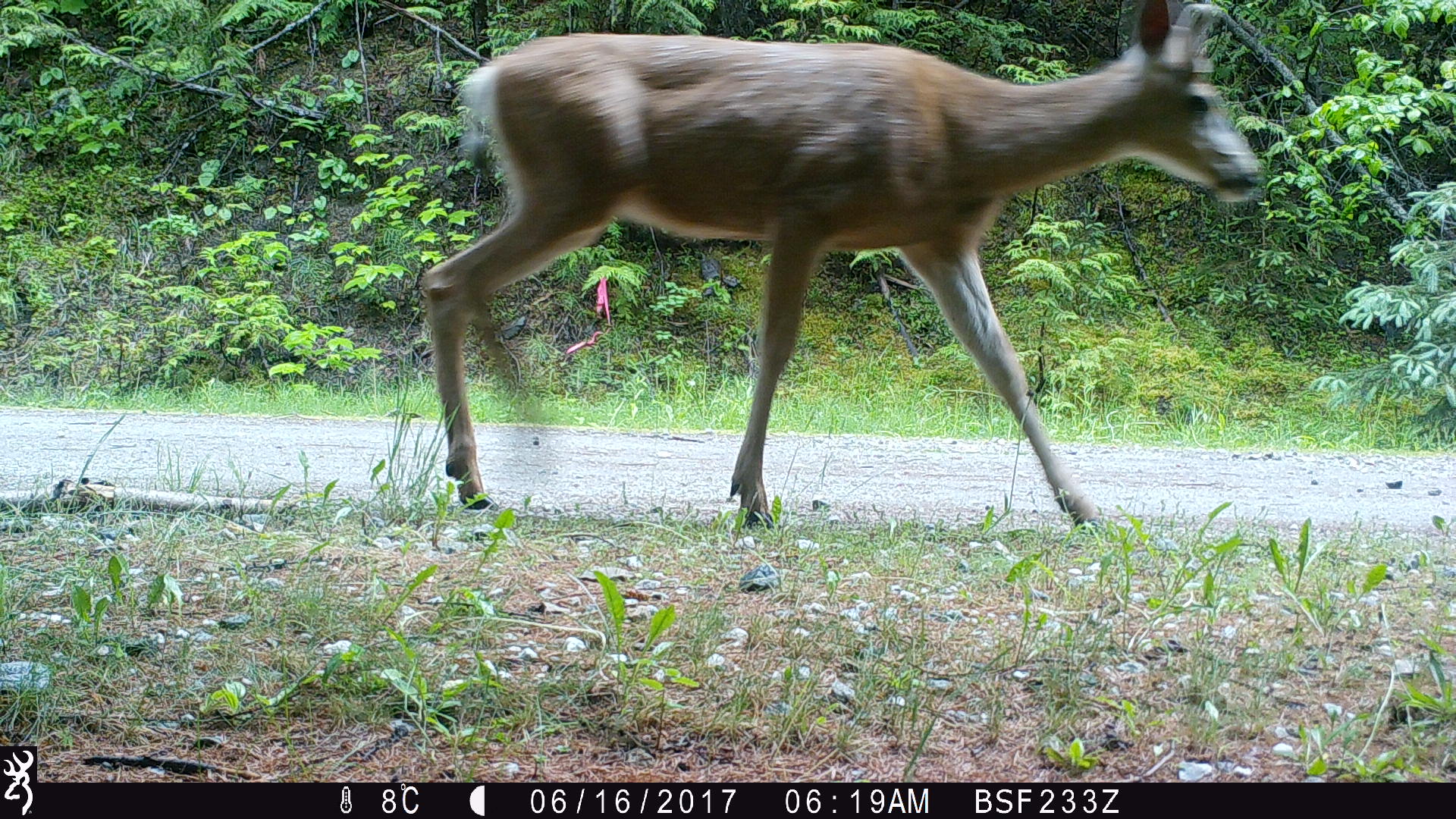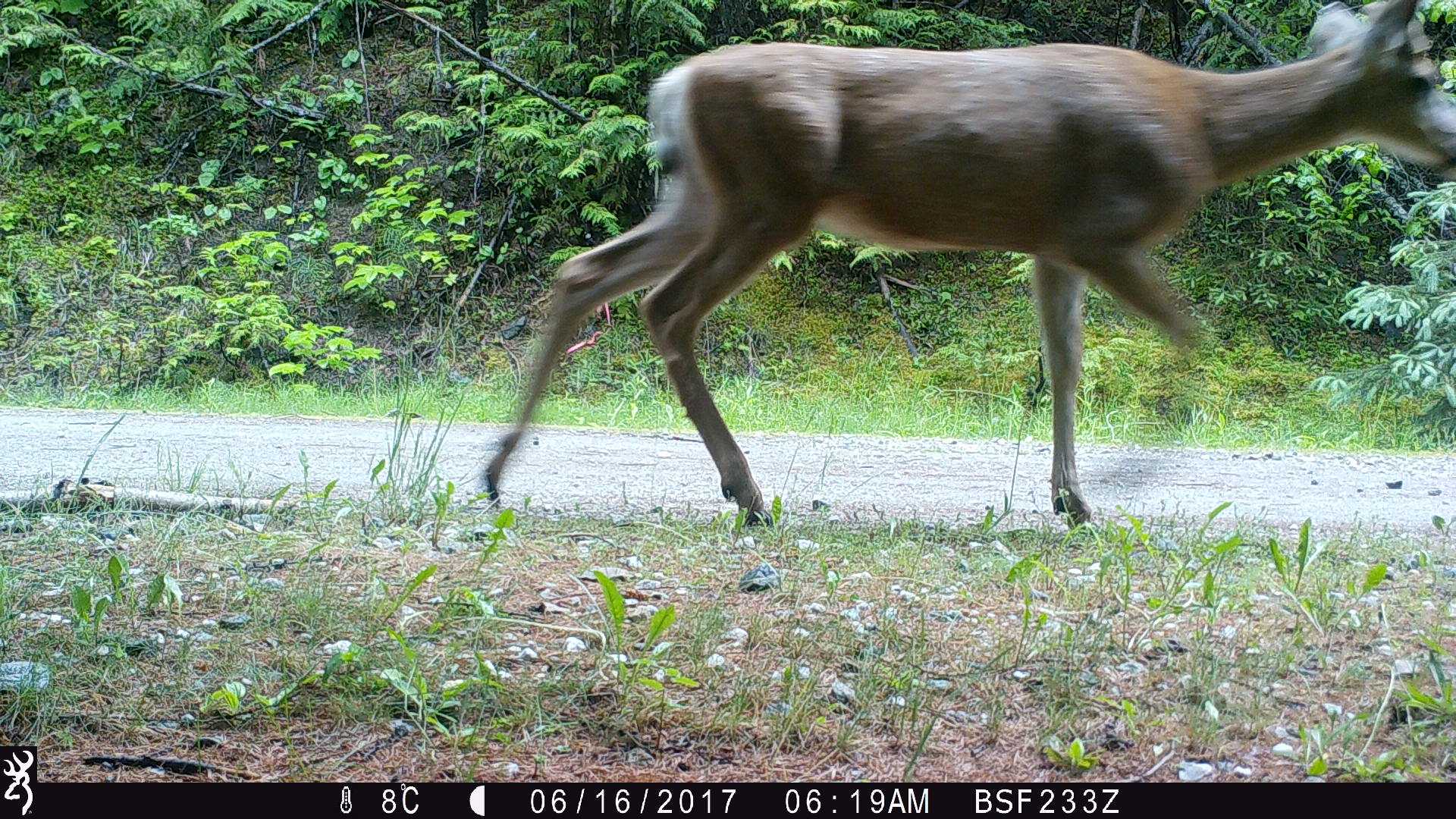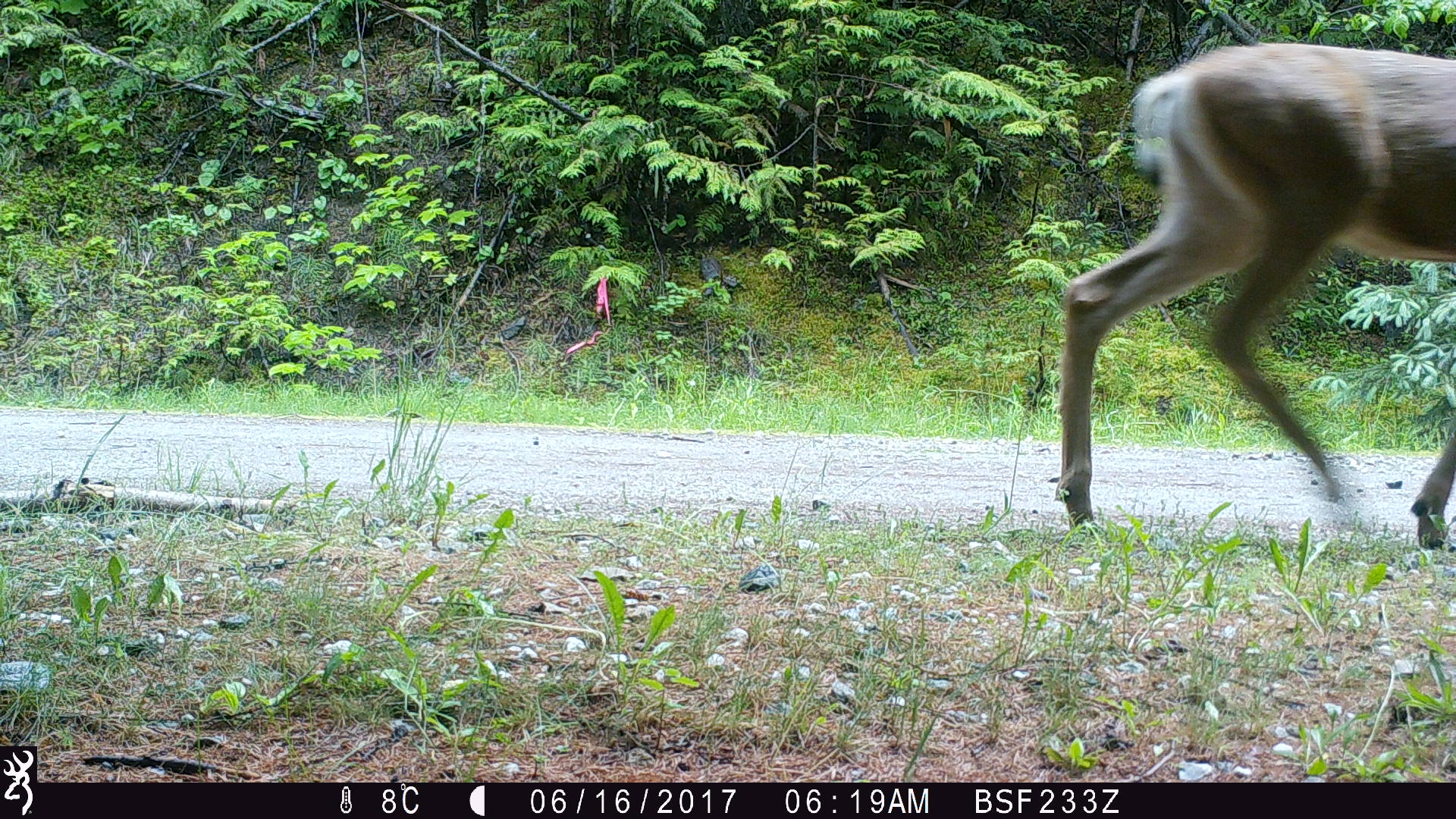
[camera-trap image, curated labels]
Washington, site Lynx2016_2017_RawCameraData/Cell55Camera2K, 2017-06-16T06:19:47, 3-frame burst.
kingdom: Animalia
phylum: Chordata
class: Mammalia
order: Artiodactyla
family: Cervidae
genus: Odocoileus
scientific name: Odocoileus hemionus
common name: mule deer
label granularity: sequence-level